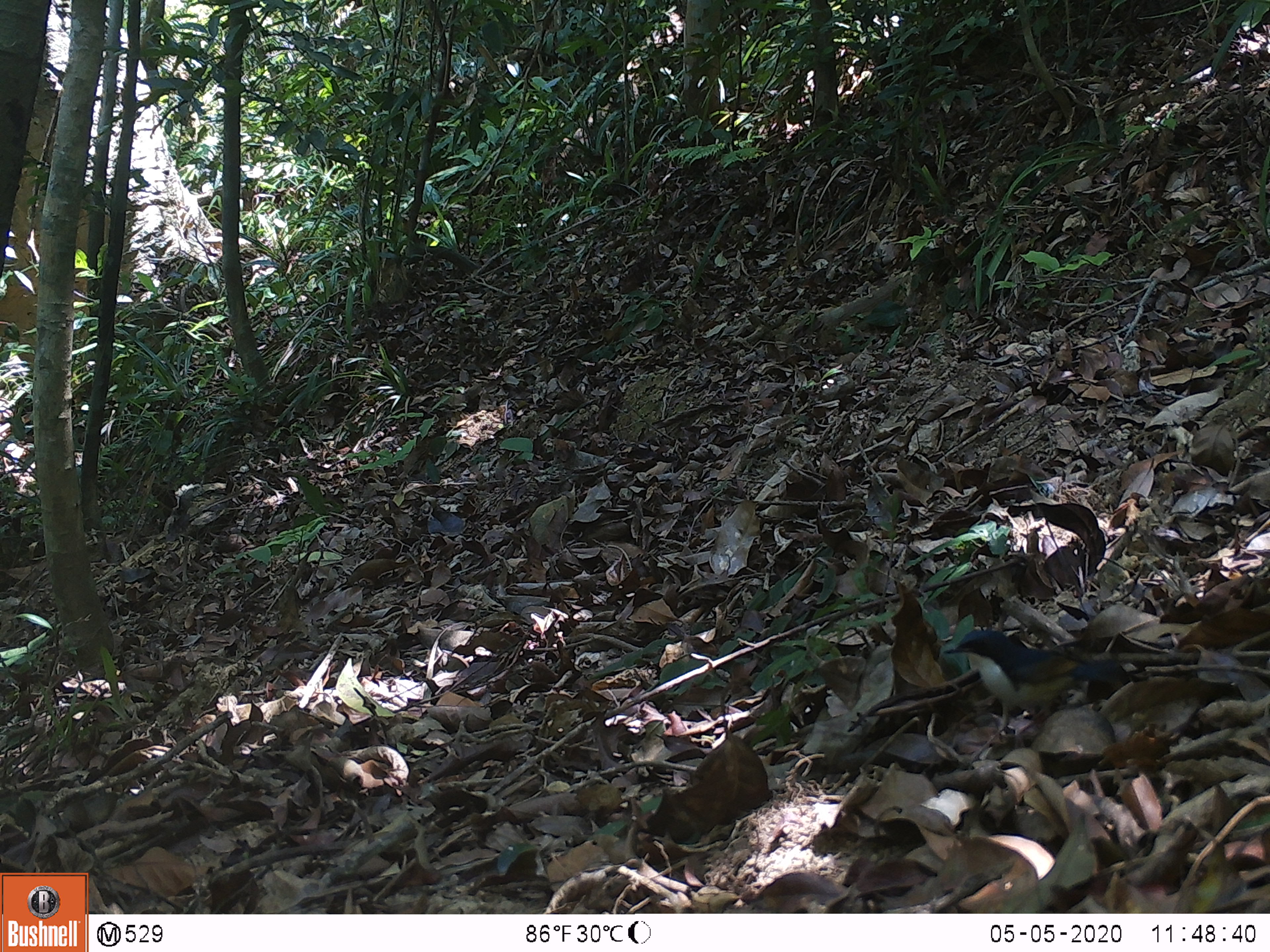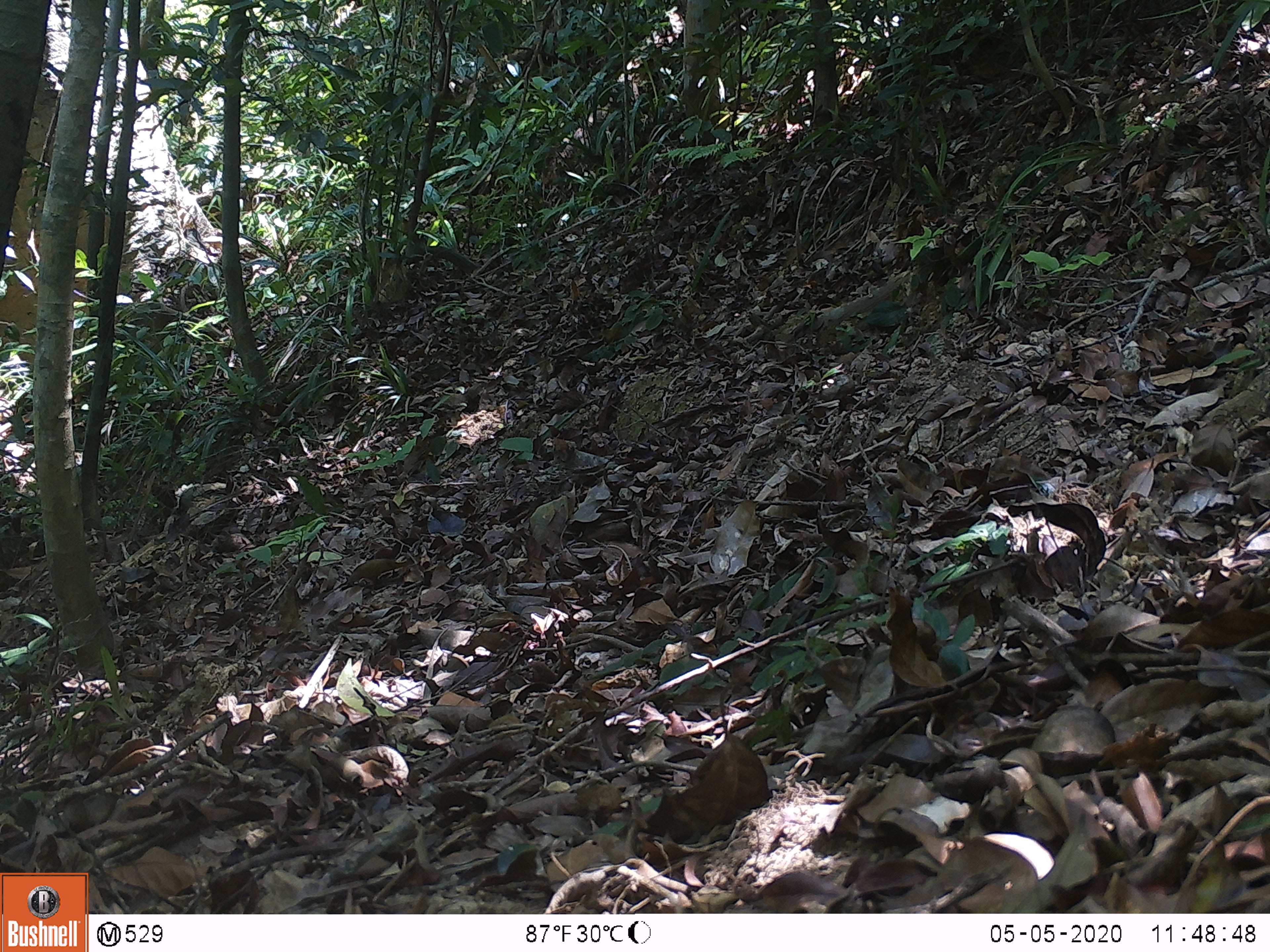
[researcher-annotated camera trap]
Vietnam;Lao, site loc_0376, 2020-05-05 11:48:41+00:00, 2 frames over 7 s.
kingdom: Animalia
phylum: Chordata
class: Aves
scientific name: Aves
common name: bird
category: unidentified bird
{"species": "unidentified bird (bird) (Aves)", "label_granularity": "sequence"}